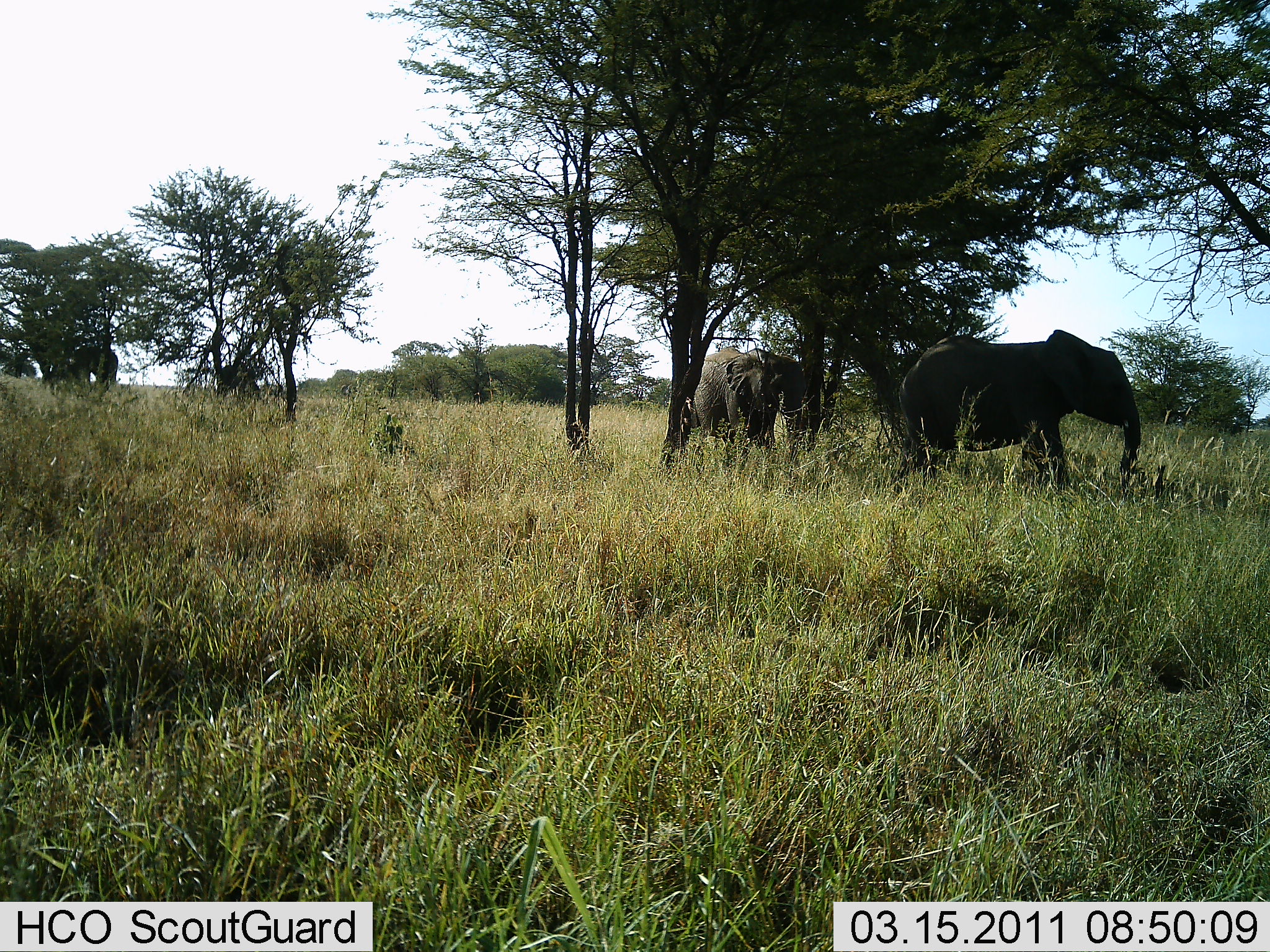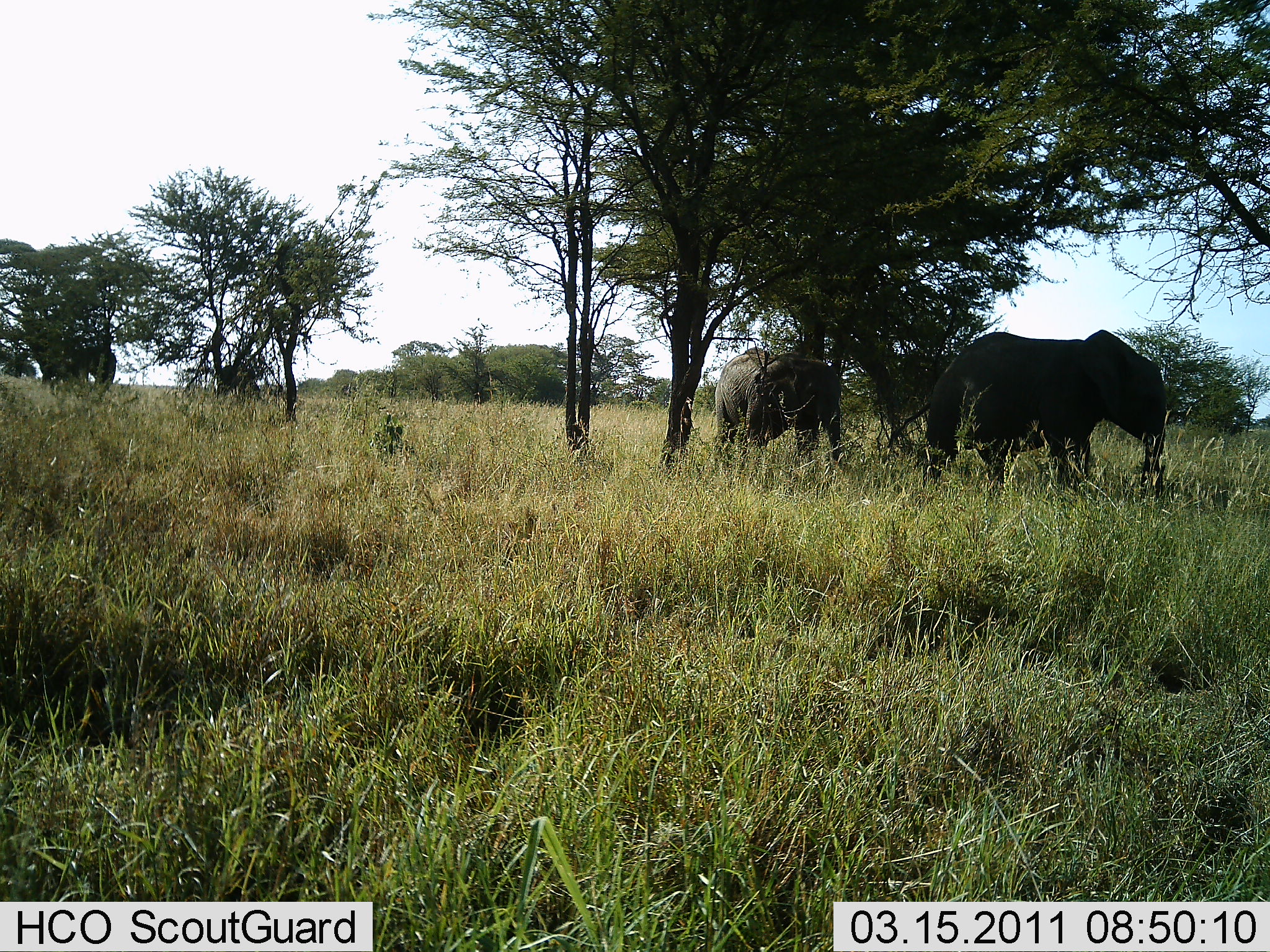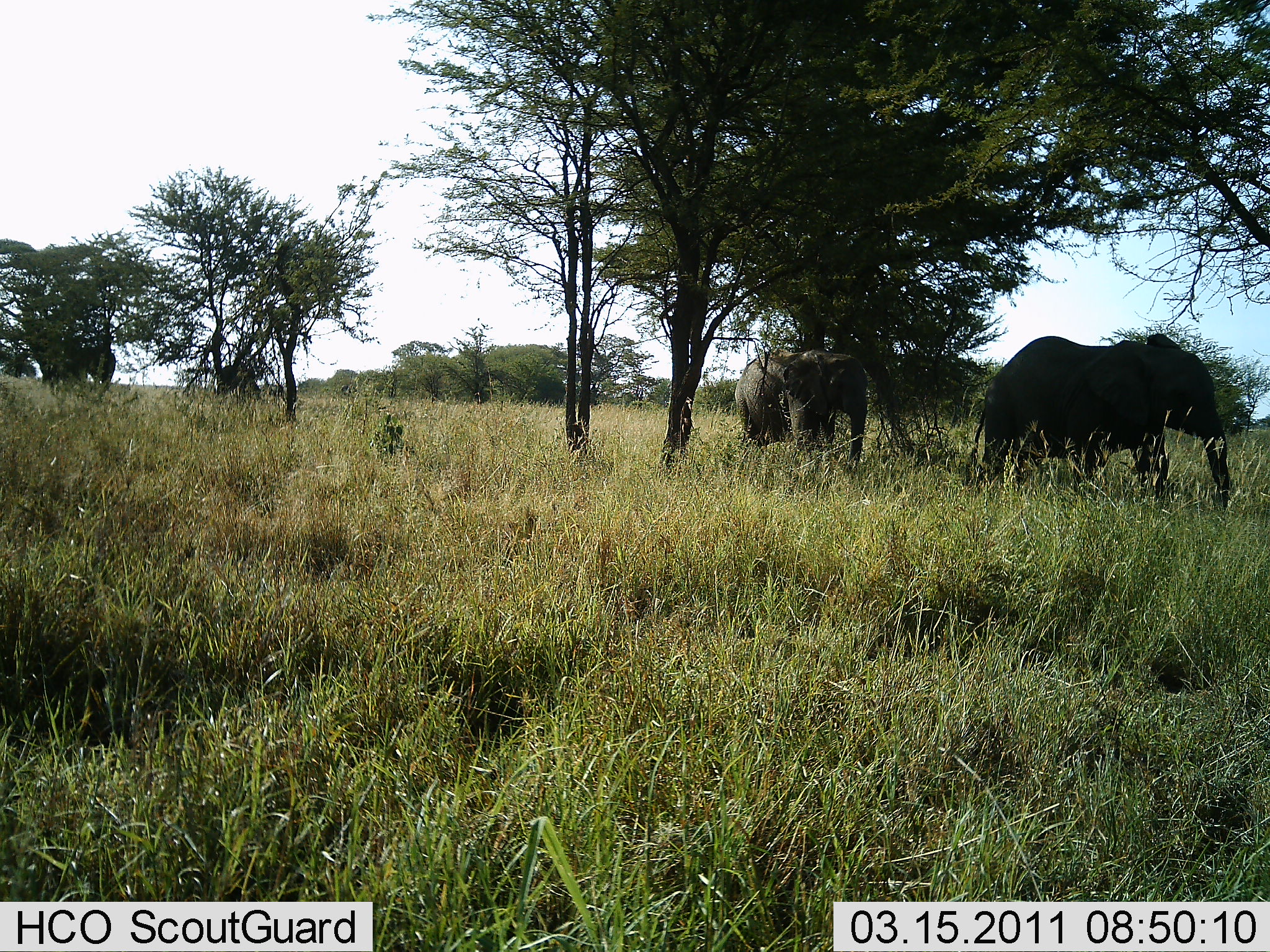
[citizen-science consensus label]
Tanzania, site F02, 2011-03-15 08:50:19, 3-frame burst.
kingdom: Animalia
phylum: Chordata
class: Mammalia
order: Proboscidea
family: Elephantidae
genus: Loxodonta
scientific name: Loxodonta africana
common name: african bush elephant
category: elephant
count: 3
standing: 13%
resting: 0%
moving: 87%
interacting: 0%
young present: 0%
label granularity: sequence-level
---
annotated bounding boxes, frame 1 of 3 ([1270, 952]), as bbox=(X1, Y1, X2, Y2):
animal: bbox=(885, 317, 1126, 358)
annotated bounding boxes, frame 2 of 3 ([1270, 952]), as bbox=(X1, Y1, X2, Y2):
animal: bbox=(895, 327, 1172, 462); bbox=(709, 342, 852, 462)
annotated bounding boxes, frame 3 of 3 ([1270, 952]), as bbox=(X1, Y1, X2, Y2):
animal: bbox=(961, 327, 1237, 521); bbox=(730, 339, 875, 487)